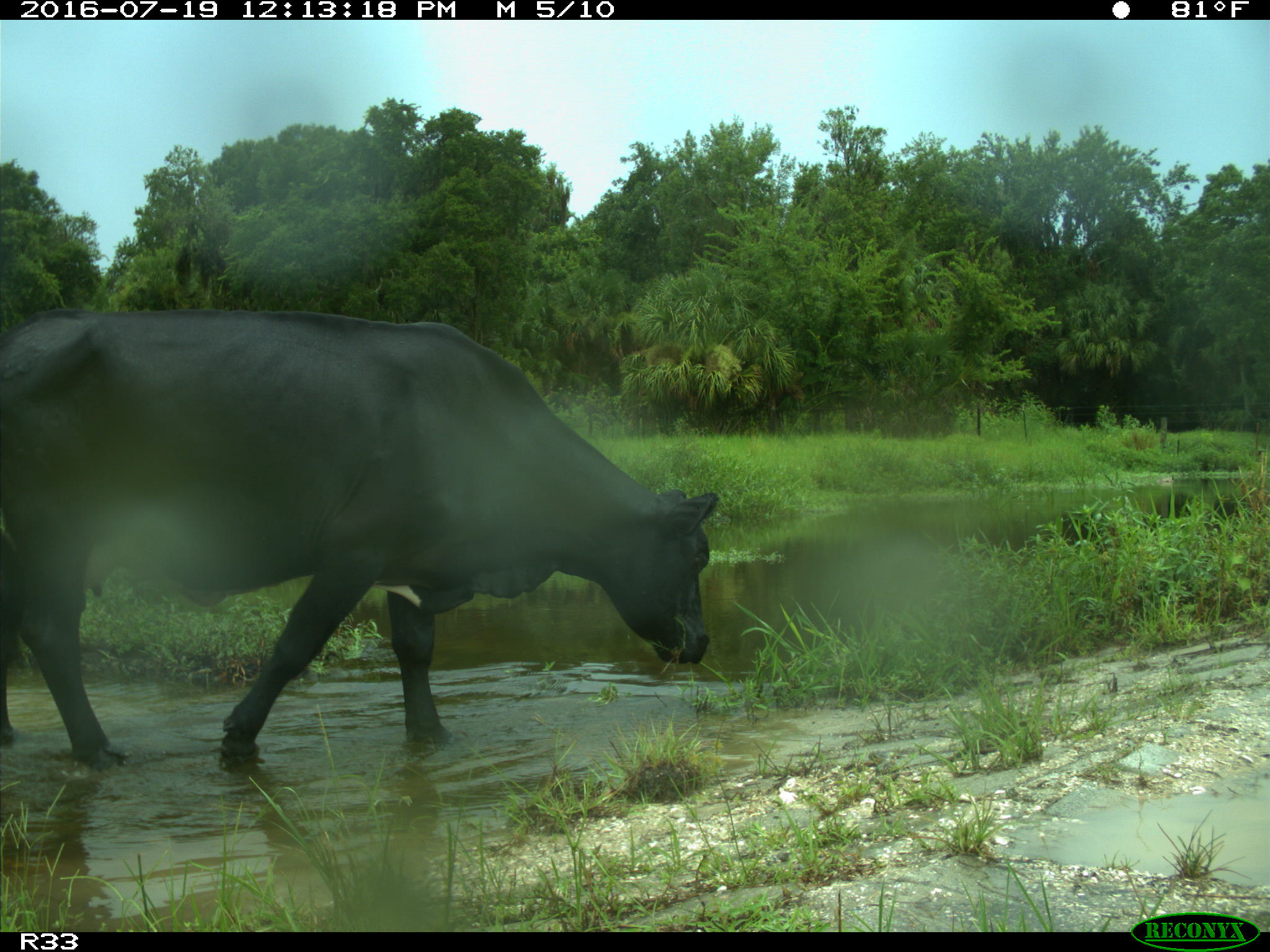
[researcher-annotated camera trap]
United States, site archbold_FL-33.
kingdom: Animalia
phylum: Chordata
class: Mammalia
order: Artiodactyla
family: Bovidae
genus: Bos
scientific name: Bos taurus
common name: domestic cow